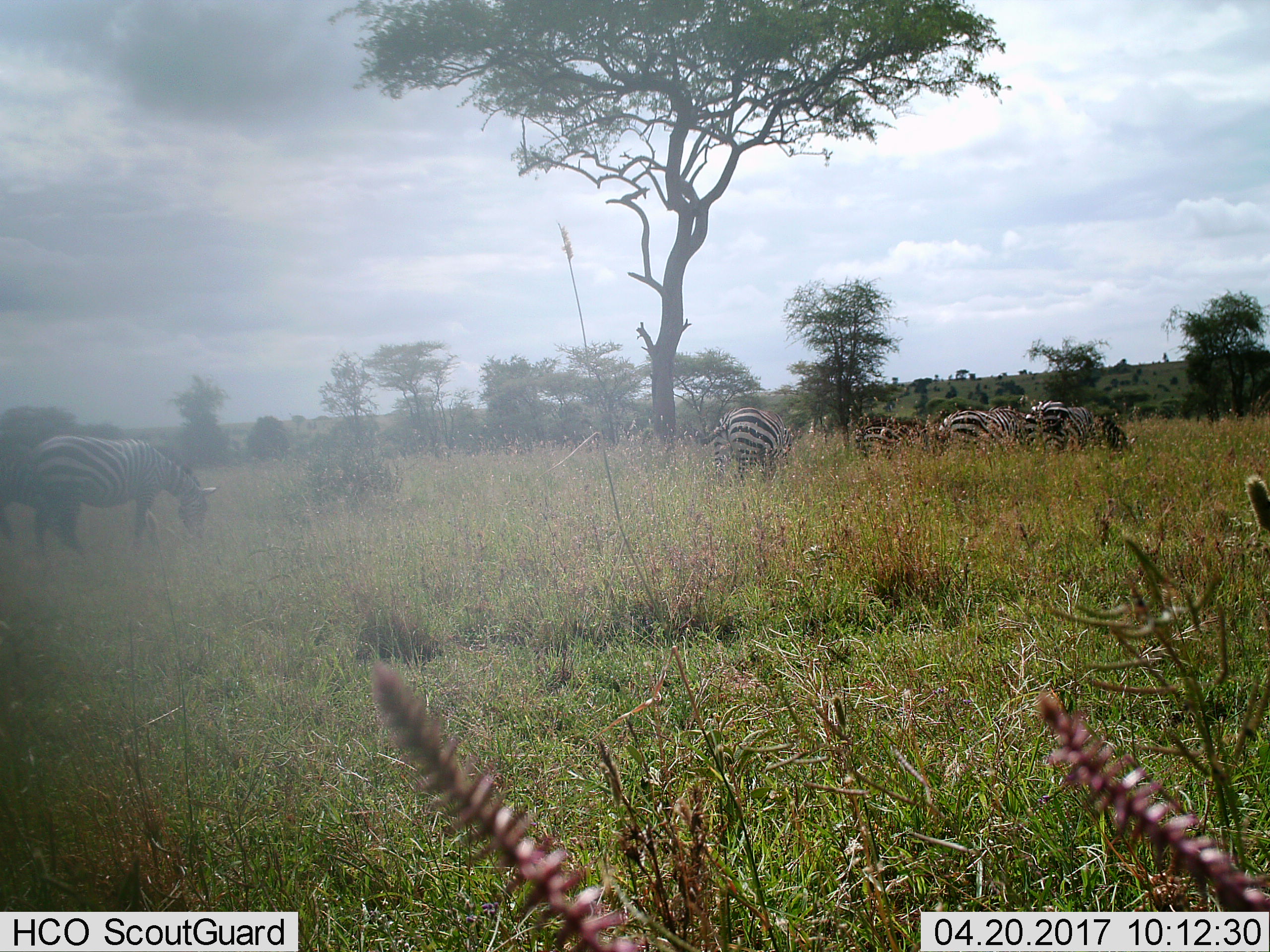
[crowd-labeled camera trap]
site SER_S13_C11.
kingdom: Animalia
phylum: Chordata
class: Mammalia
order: Perissodactyla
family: Equidae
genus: Equus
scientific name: Equus quagga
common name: plains zebra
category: zebraplains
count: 6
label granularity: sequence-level